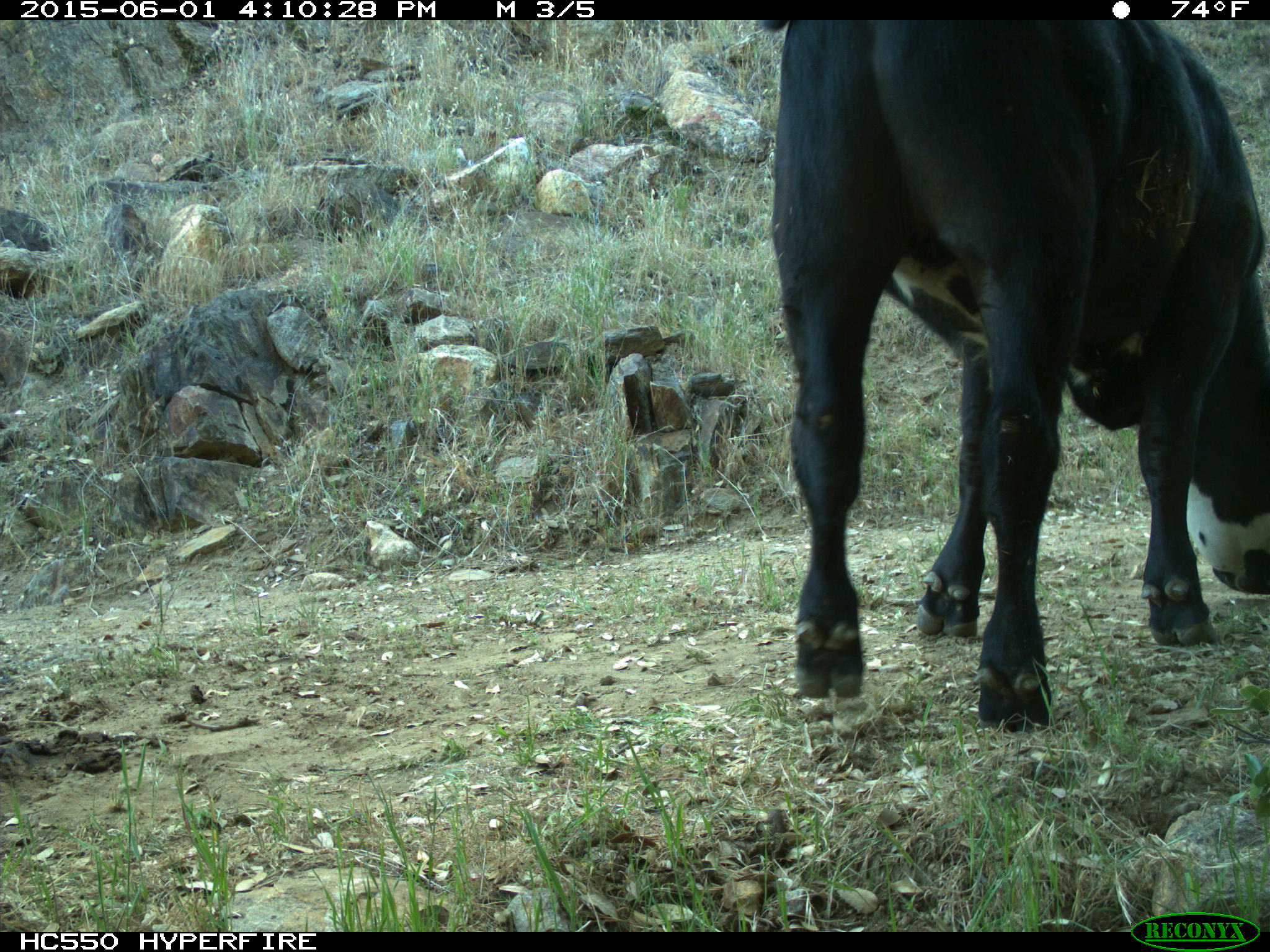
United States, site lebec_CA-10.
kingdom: Animalia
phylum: Chordata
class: Mammalia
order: Artiodactyla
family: Bovidae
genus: Bos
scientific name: Bos taurus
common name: domestic cow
Bos taurus (domestic cow).